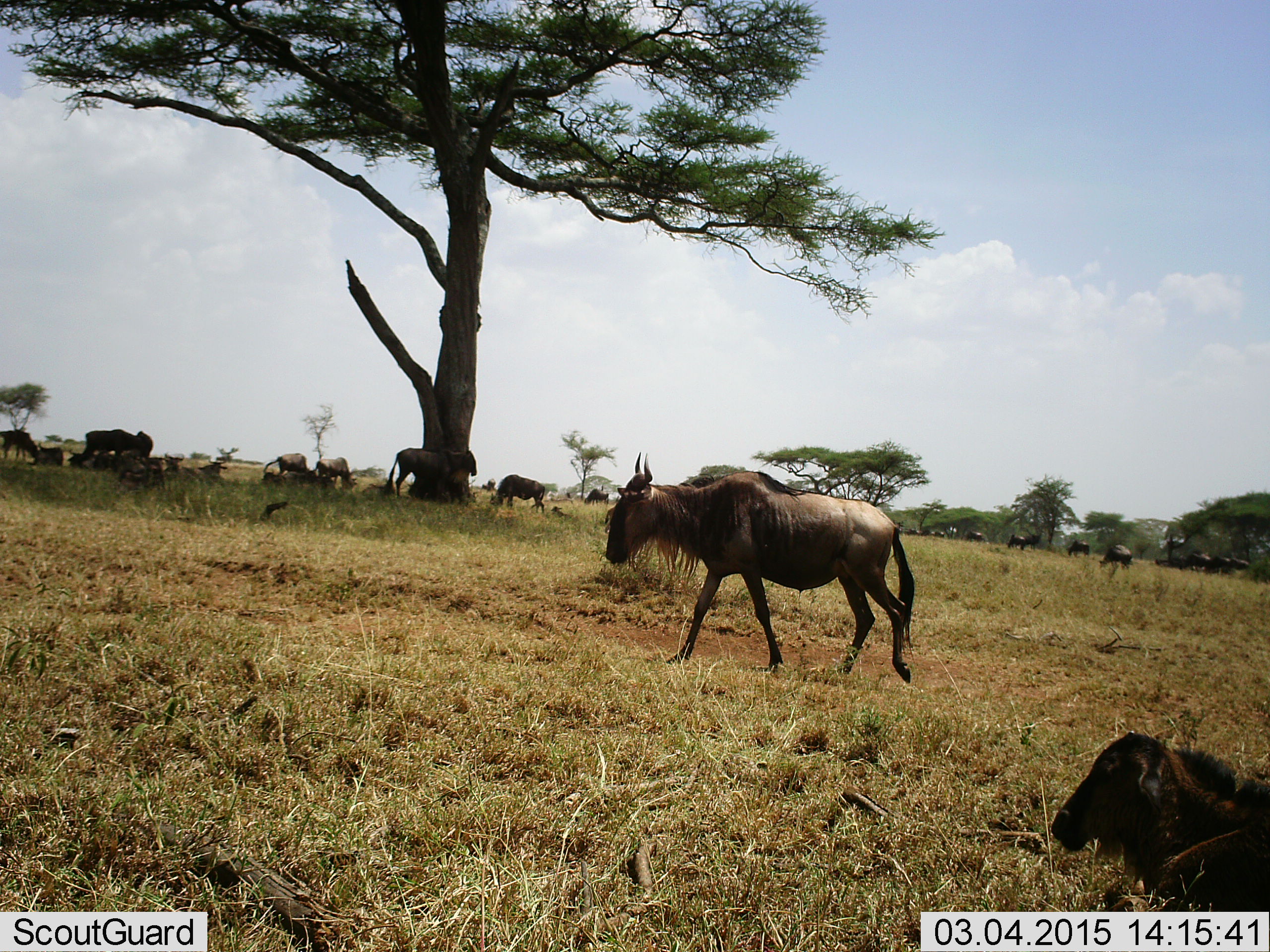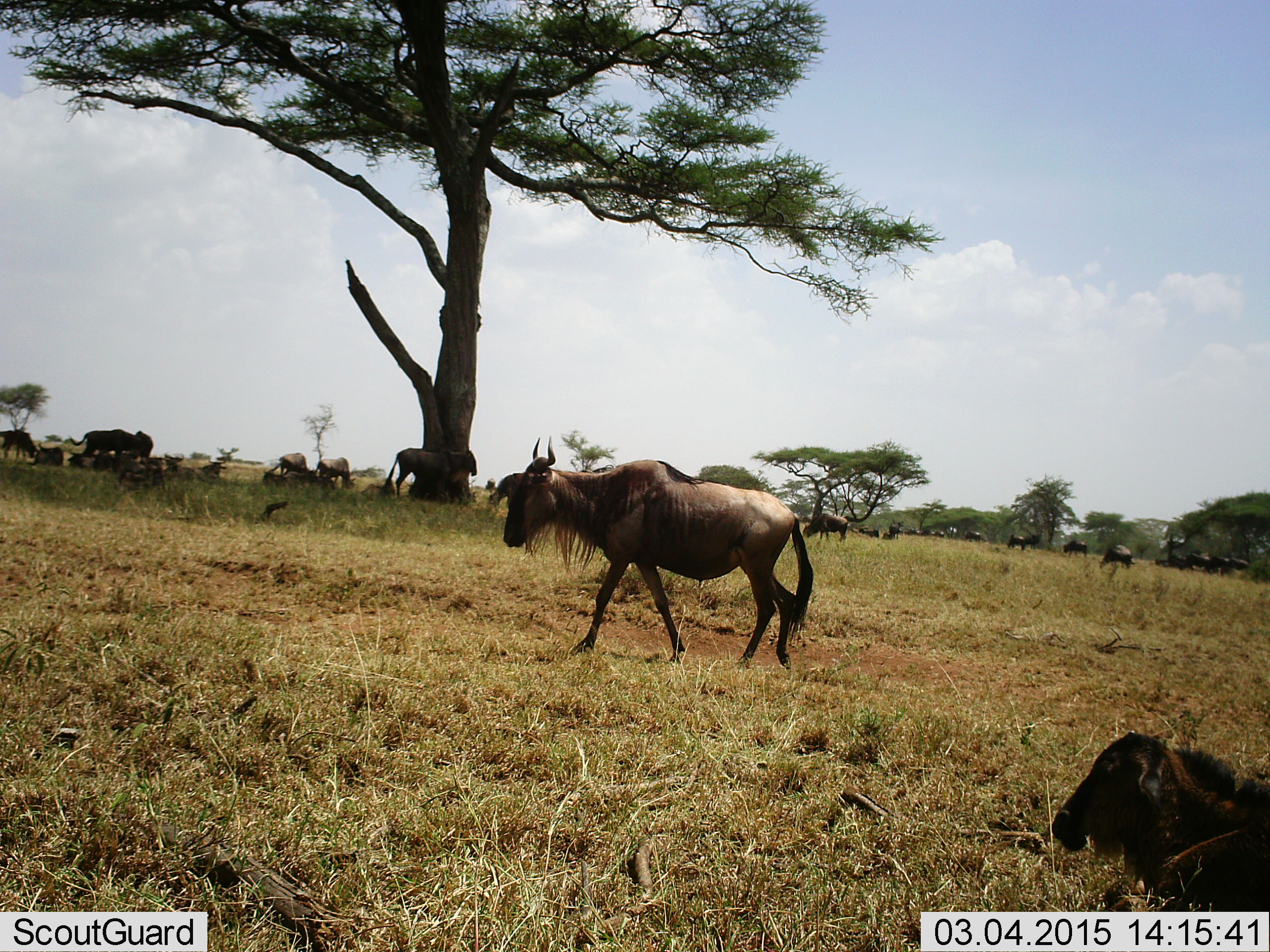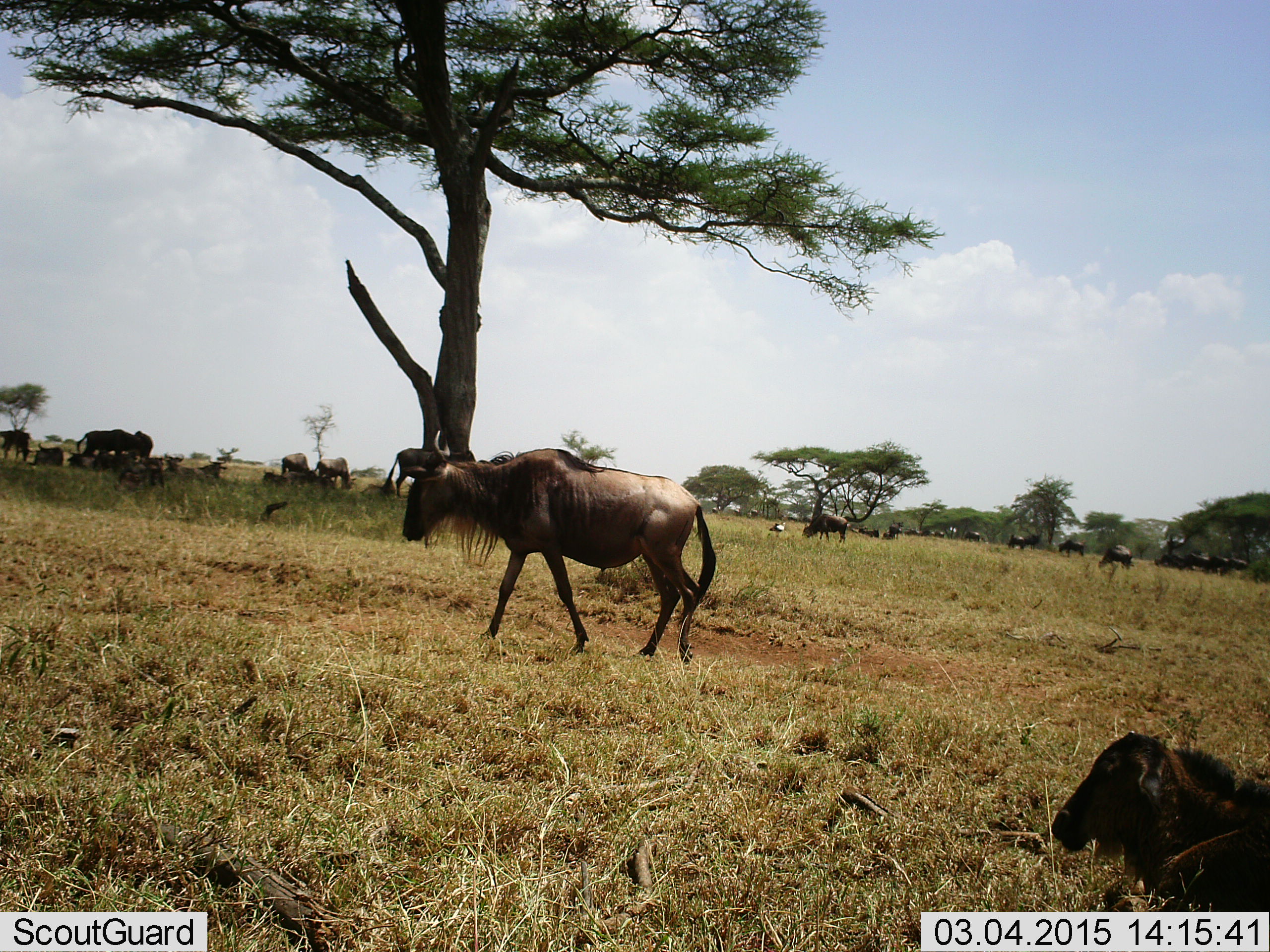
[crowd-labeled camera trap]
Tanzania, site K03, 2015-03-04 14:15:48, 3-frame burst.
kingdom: Animalia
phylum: Chordata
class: Mammalia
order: Artiodactyla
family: Bovidae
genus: Connochaetes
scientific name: Connochaetes taurinus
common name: blue wildebeest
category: wildebeest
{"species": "wildebeest (blue wildebeest) (Connochaetes taurinus)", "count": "11-50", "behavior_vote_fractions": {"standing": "70%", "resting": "70%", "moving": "70%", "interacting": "0%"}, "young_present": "30%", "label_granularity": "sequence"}